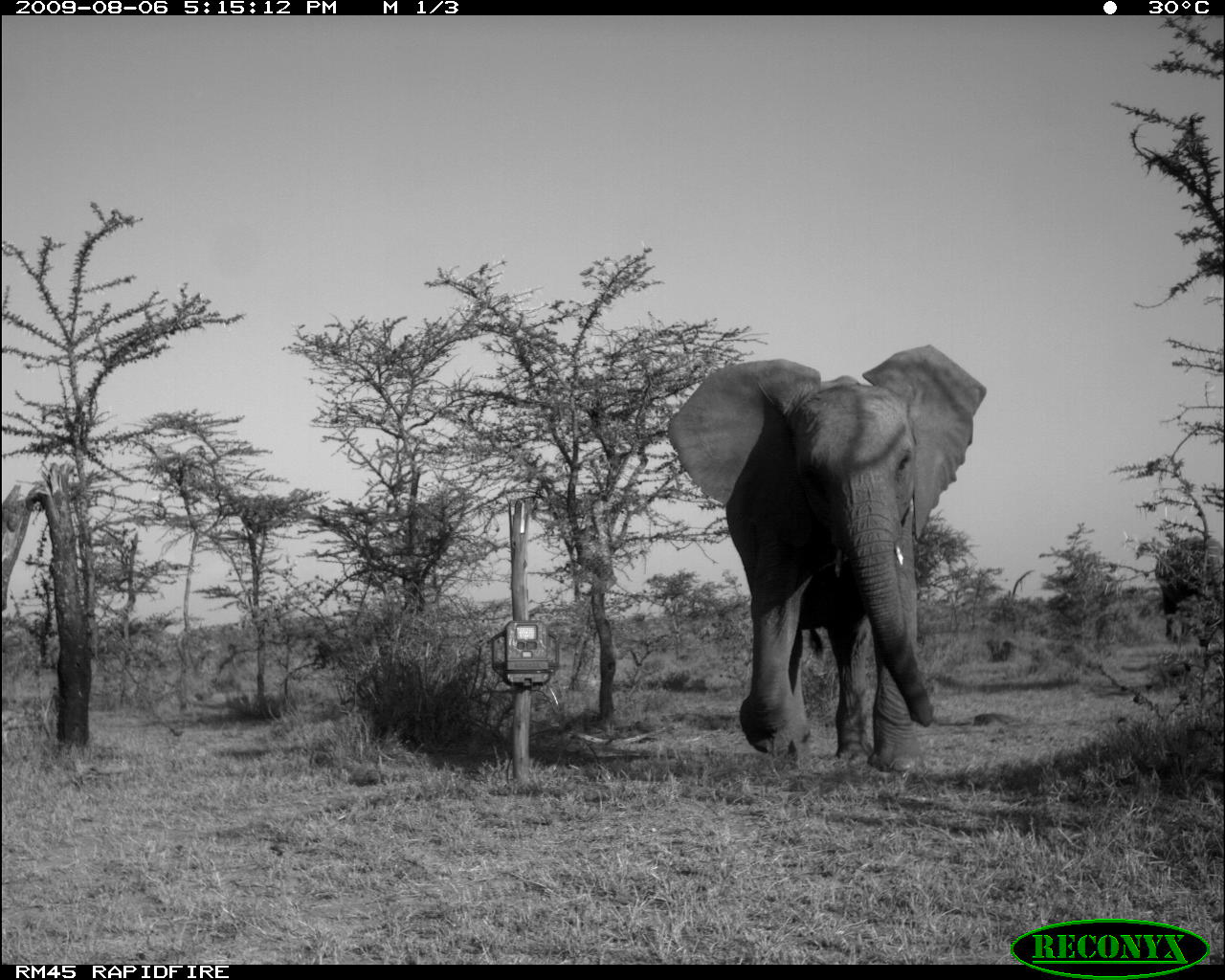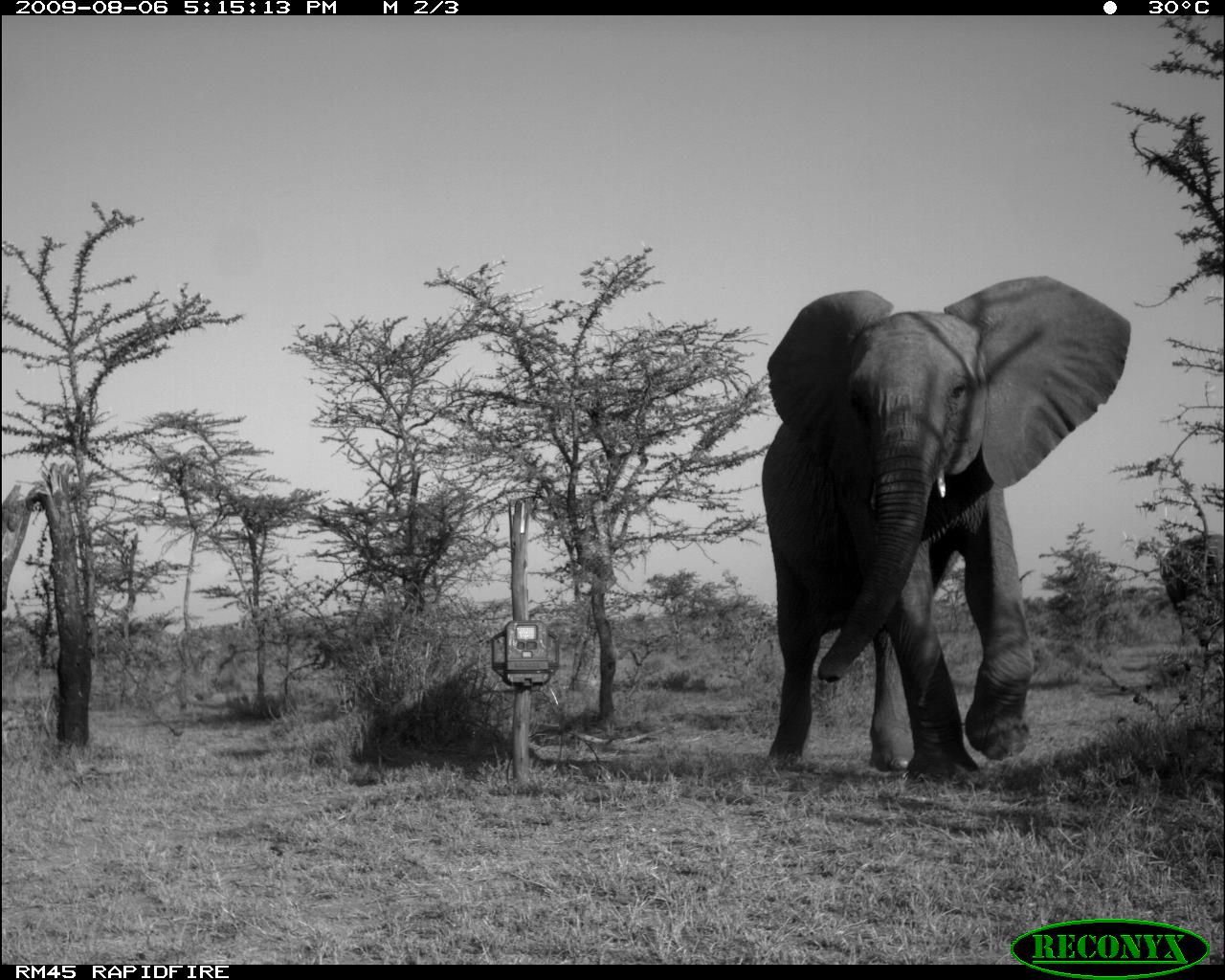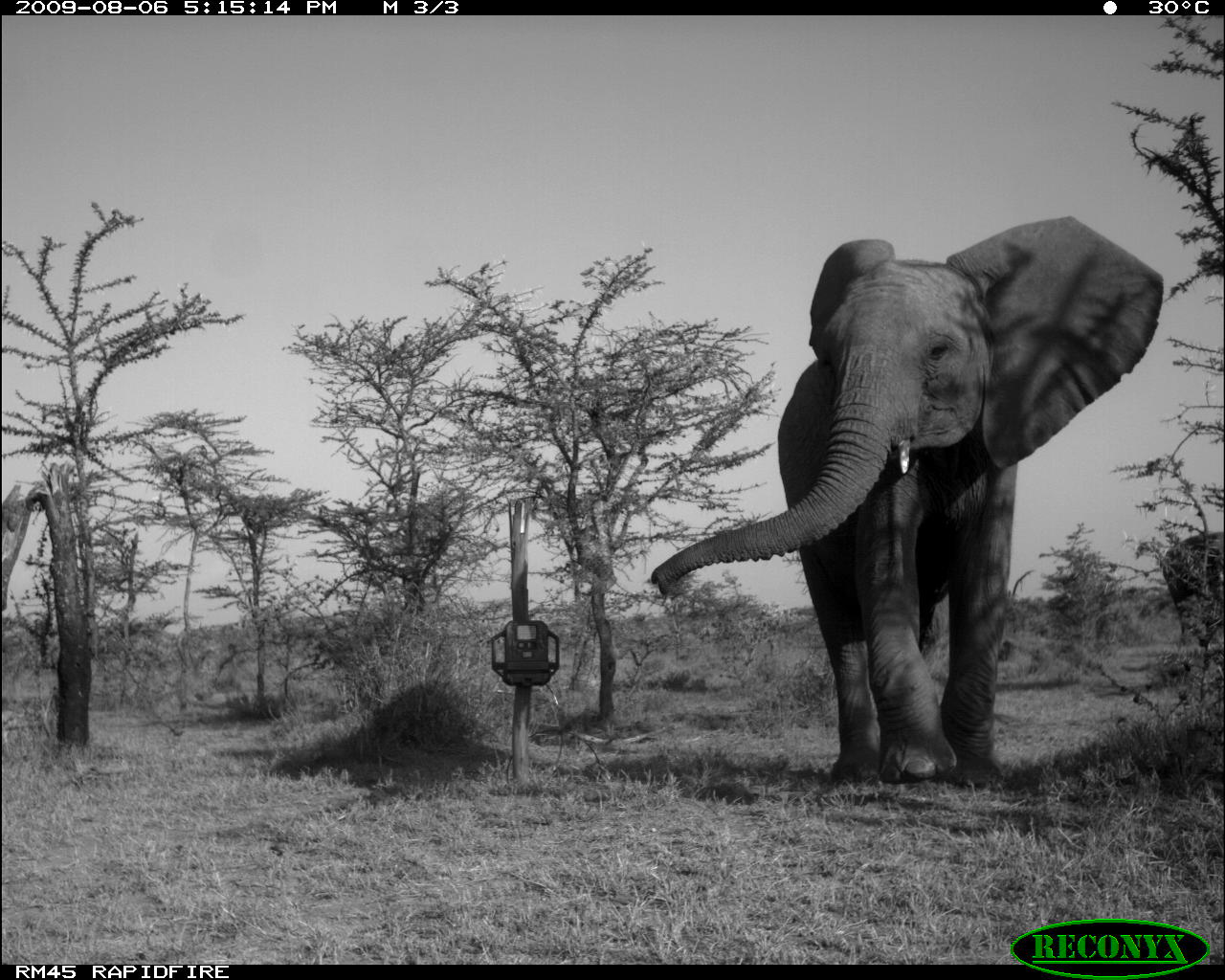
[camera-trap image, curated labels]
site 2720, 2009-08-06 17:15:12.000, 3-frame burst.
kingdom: Animalia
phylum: Chordata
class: Mammalia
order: Proboscidea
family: Elephantidae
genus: Loxodonta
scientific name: Loxodonta africana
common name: african bush elephant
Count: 2.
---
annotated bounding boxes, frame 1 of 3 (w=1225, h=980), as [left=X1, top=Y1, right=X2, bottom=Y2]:
loxodonta africana: [left=664, top=341, right=987, bottom=774]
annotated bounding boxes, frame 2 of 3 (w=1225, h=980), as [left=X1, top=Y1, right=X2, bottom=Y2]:
loxodonta africana: [left=760, top=273, right=1132, bottom=789]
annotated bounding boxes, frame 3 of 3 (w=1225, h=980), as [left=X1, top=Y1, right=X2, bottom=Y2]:
loxodonta africana: [left=648, top=213, right=1164, bottom=785]